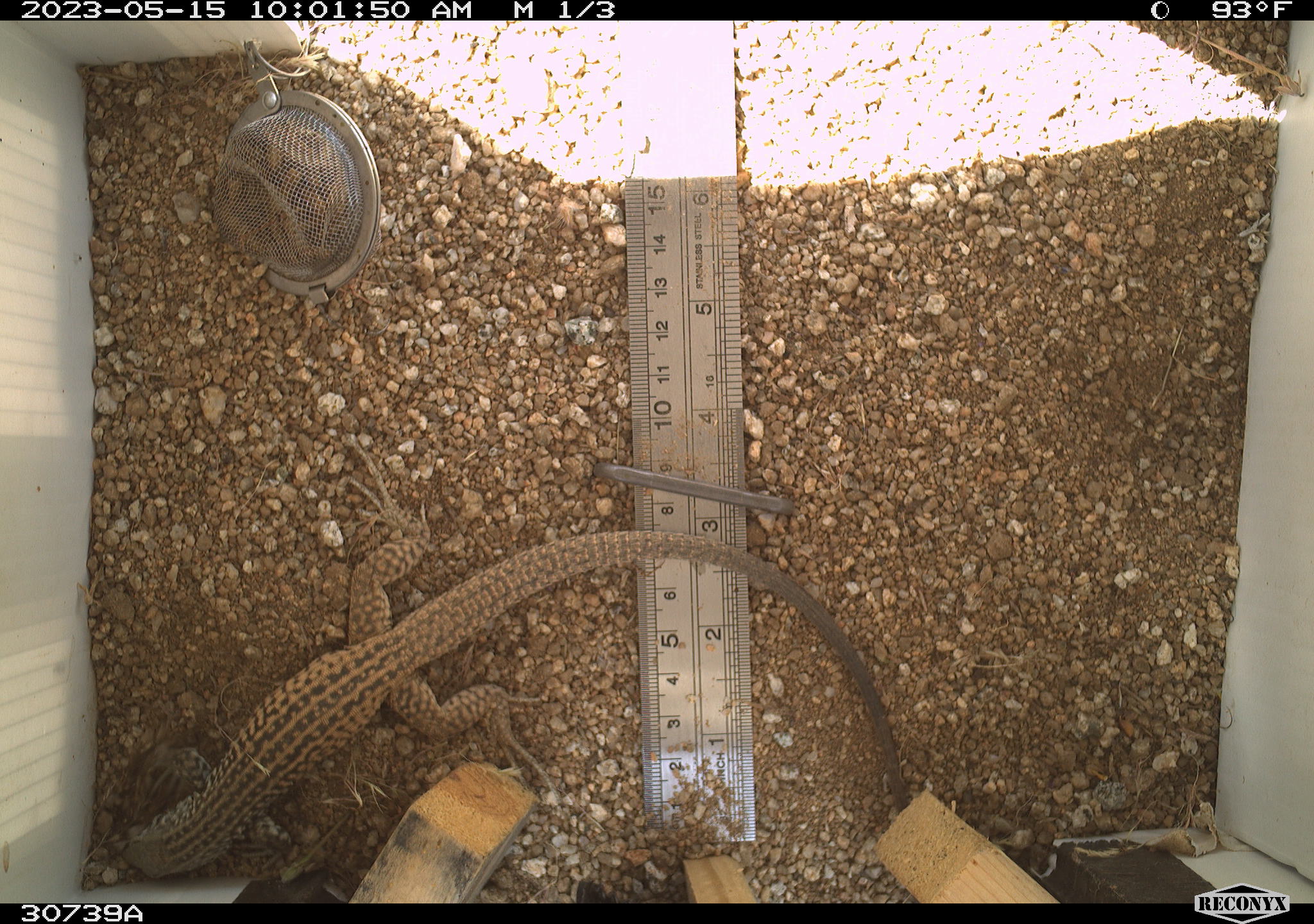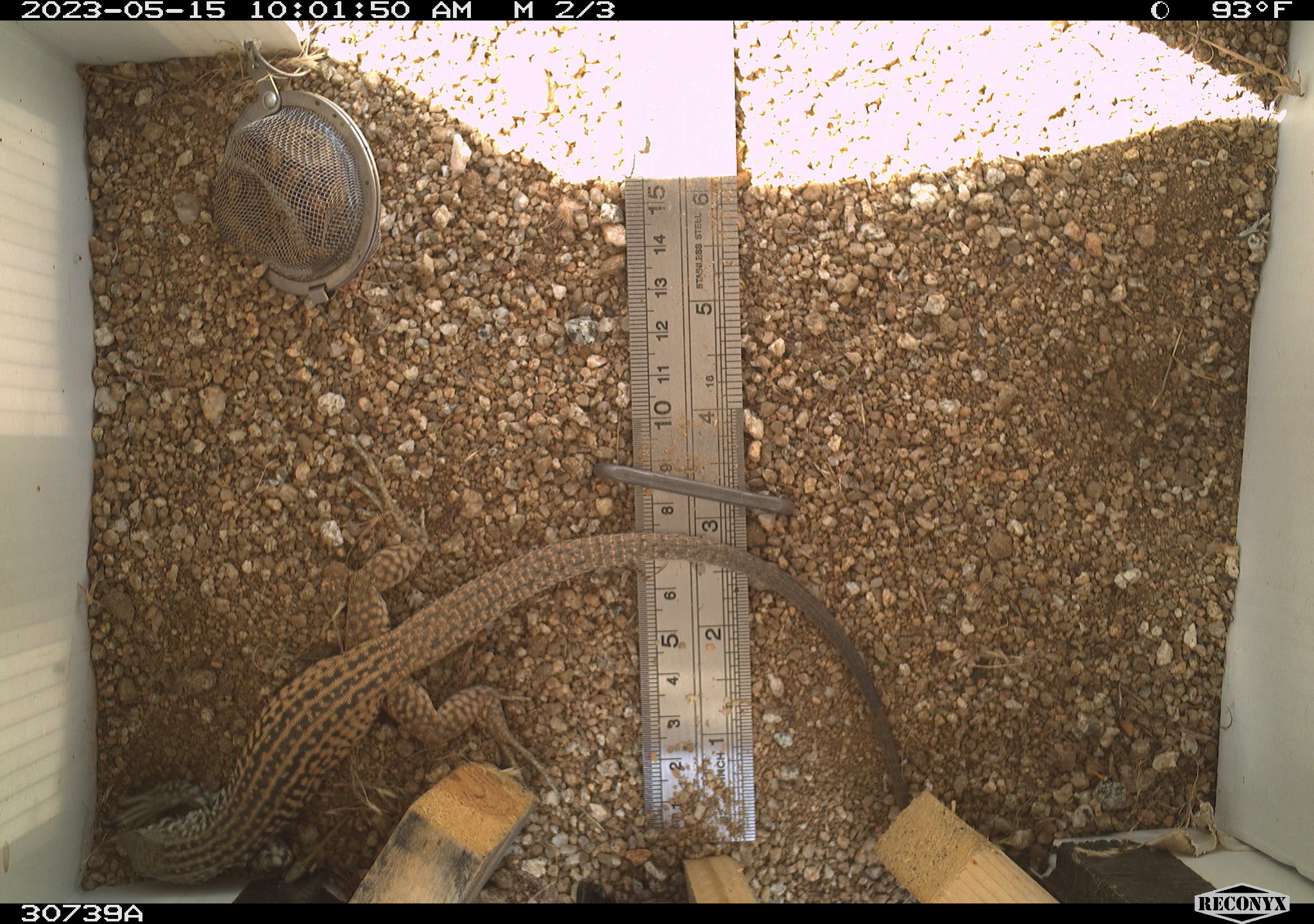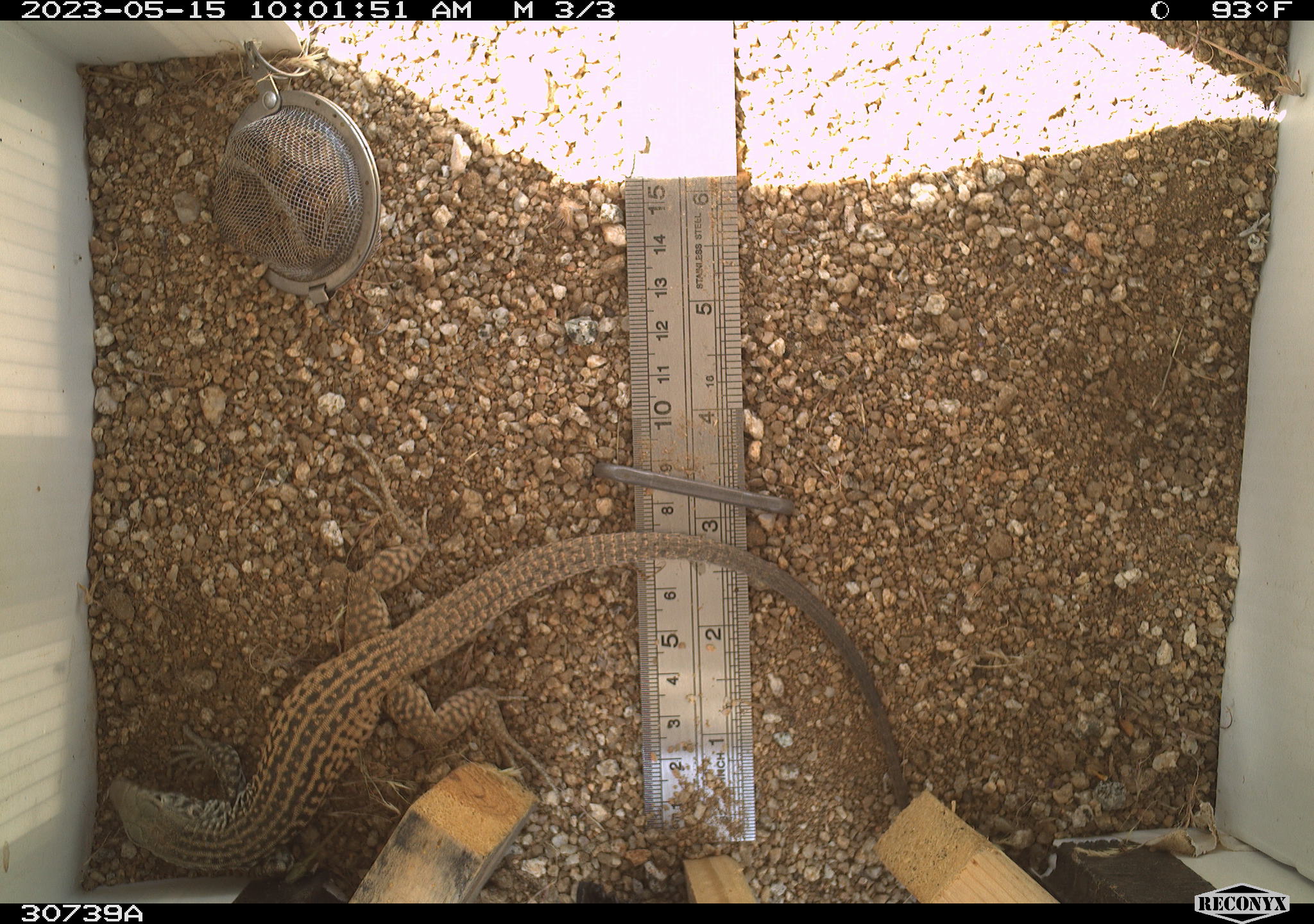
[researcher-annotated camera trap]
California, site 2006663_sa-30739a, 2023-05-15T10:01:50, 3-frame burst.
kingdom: Animalia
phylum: Chordata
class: Reptilia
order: Squamata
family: Teiidae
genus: Aspidoscelis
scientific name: Aspidoscelis tigris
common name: western whiptail